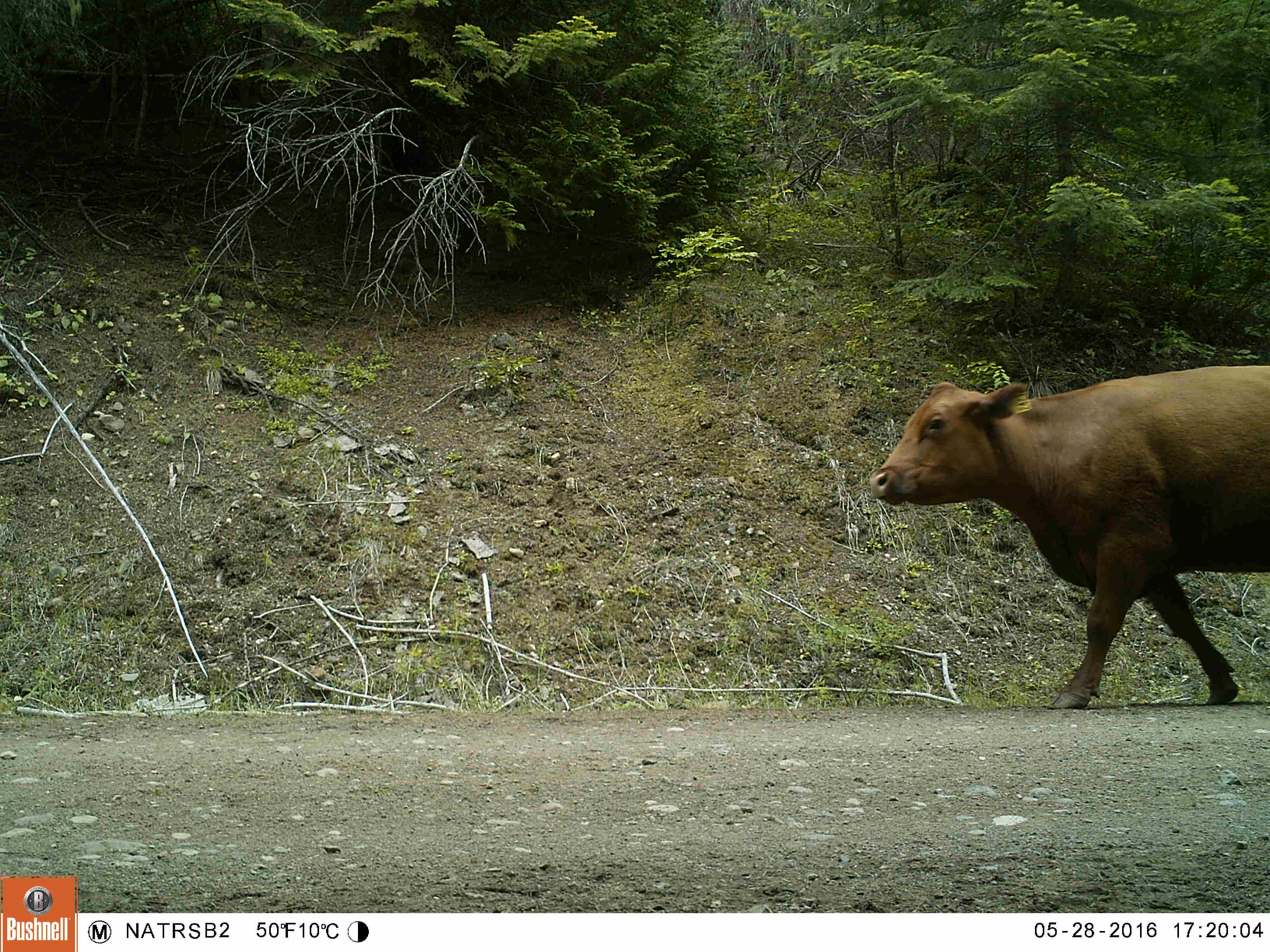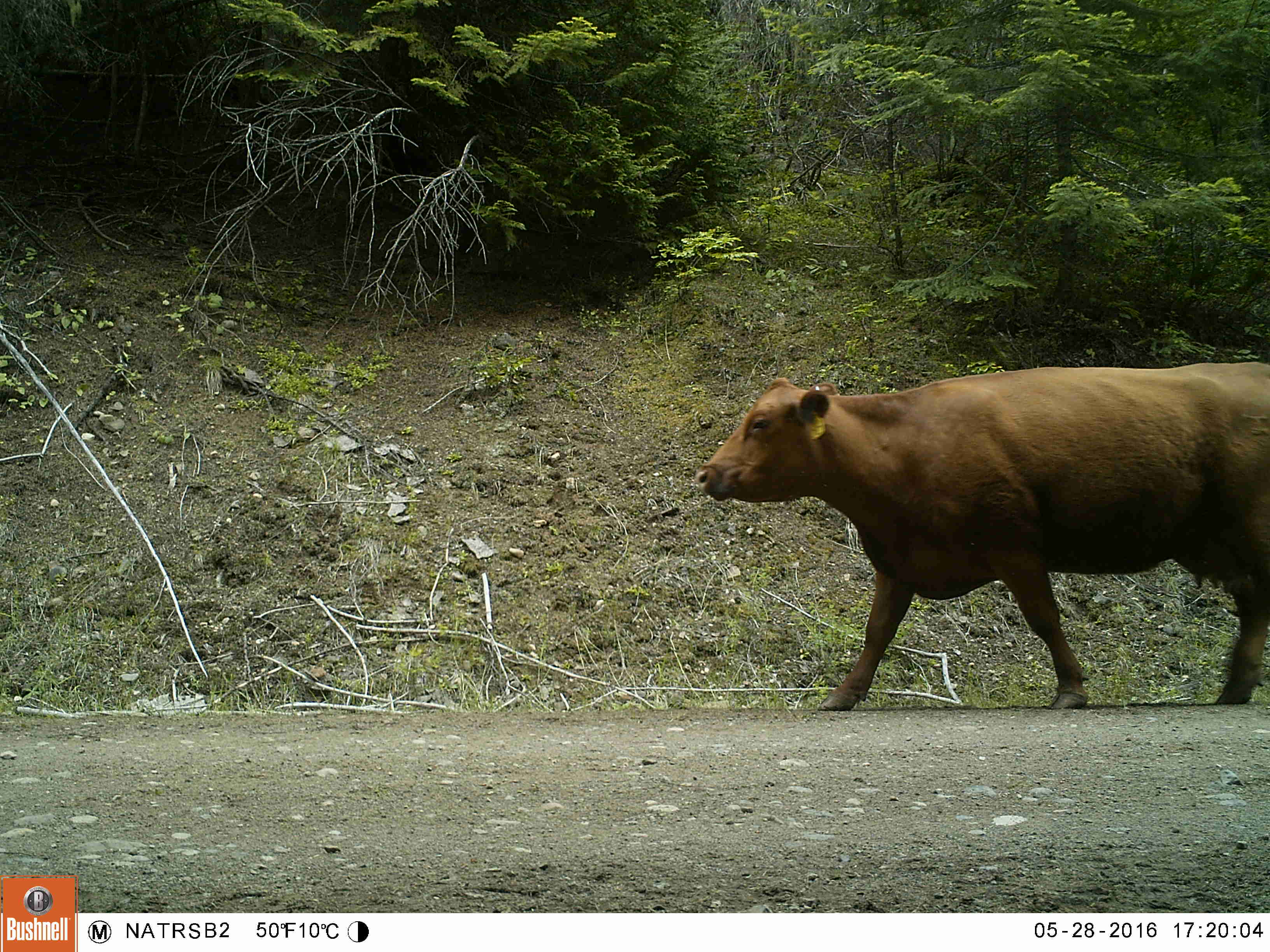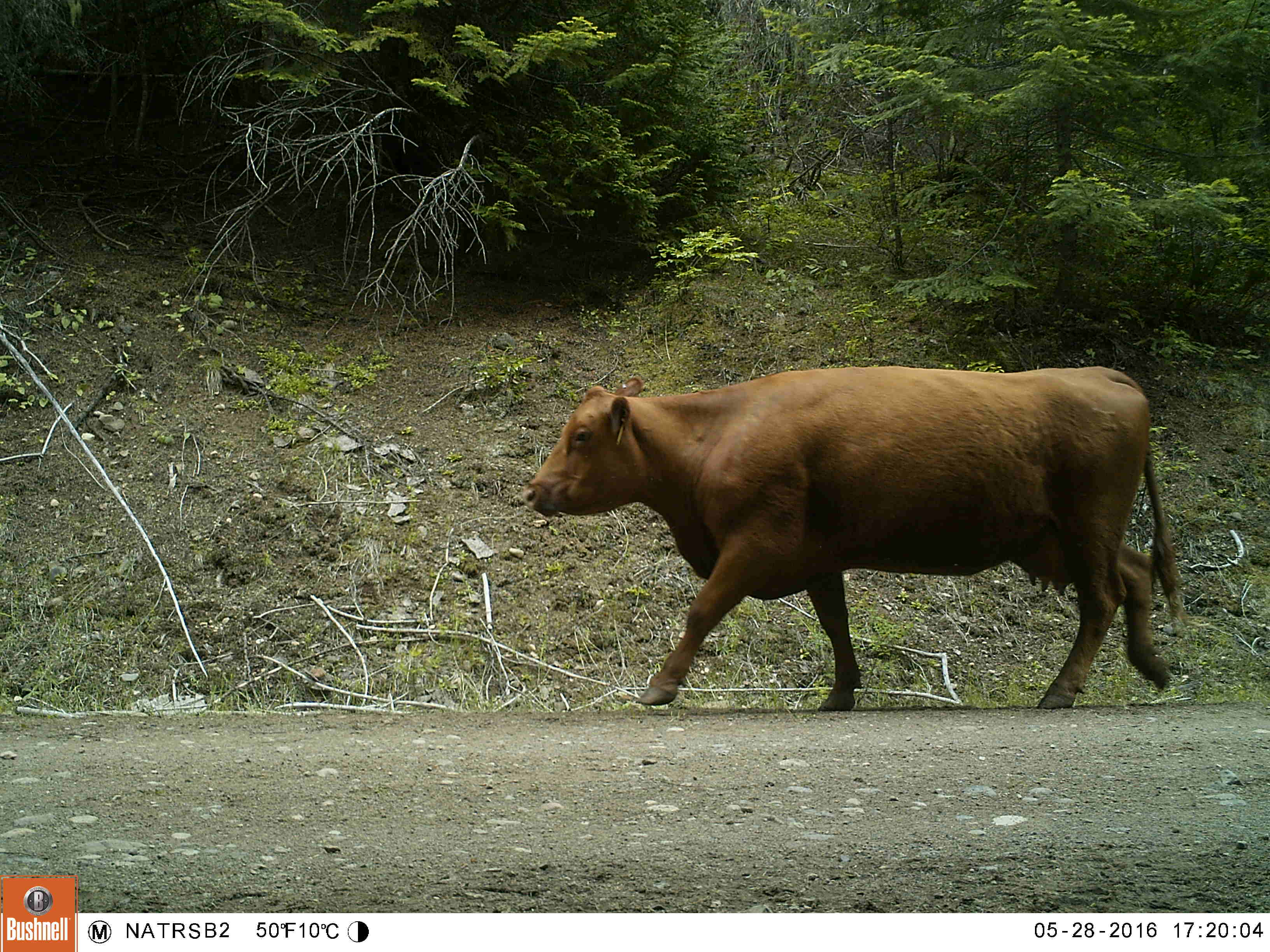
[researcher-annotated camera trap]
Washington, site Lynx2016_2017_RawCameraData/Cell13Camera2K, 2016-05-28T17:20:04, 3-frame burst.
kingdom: Animalia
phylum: Chordata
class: Mammalia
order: Artiodactyla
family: Bovidae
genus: Bos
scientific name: Bos taurus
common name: domestic cattle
Domestic cattle (Bos taurus). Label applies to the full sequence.